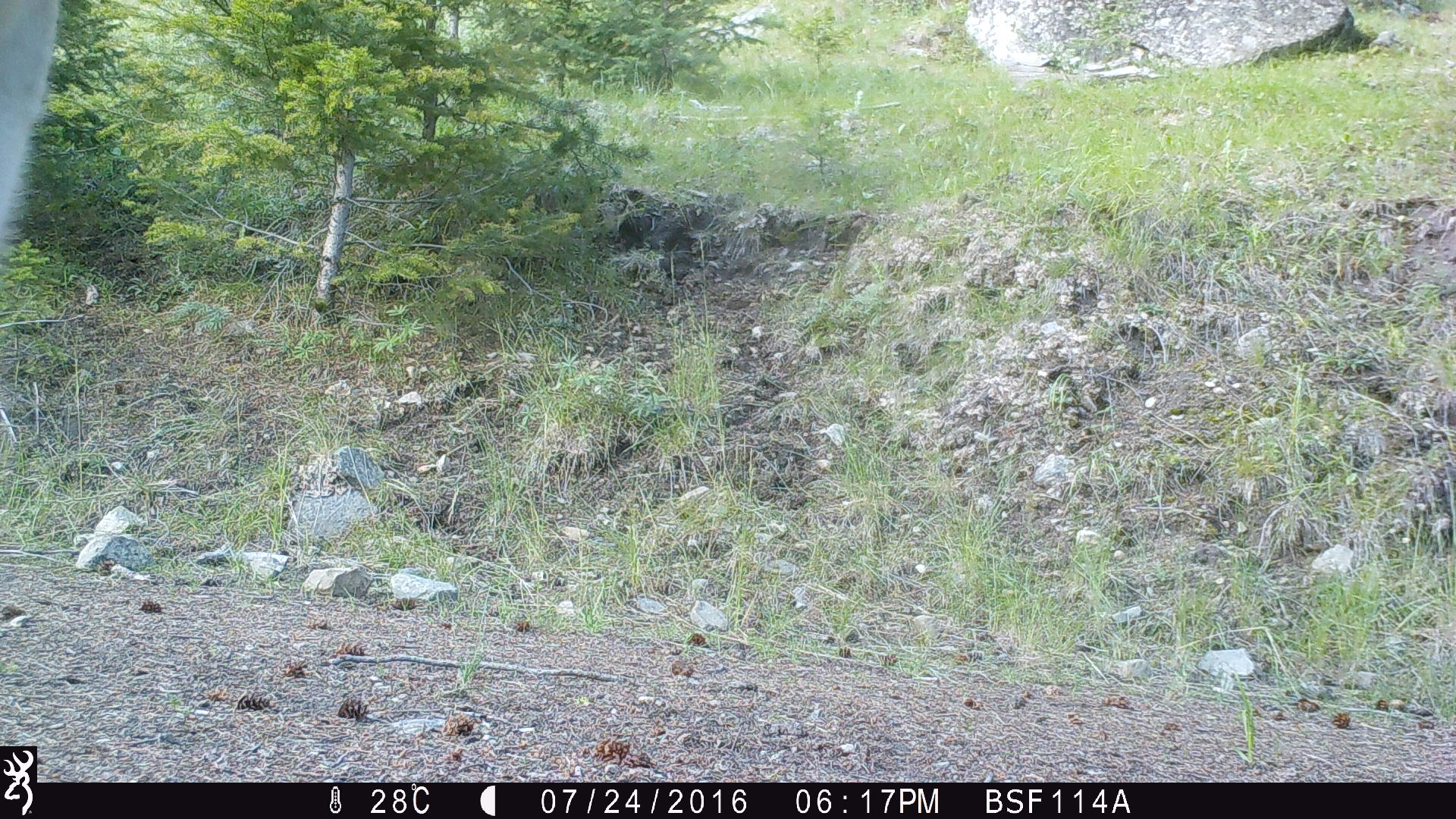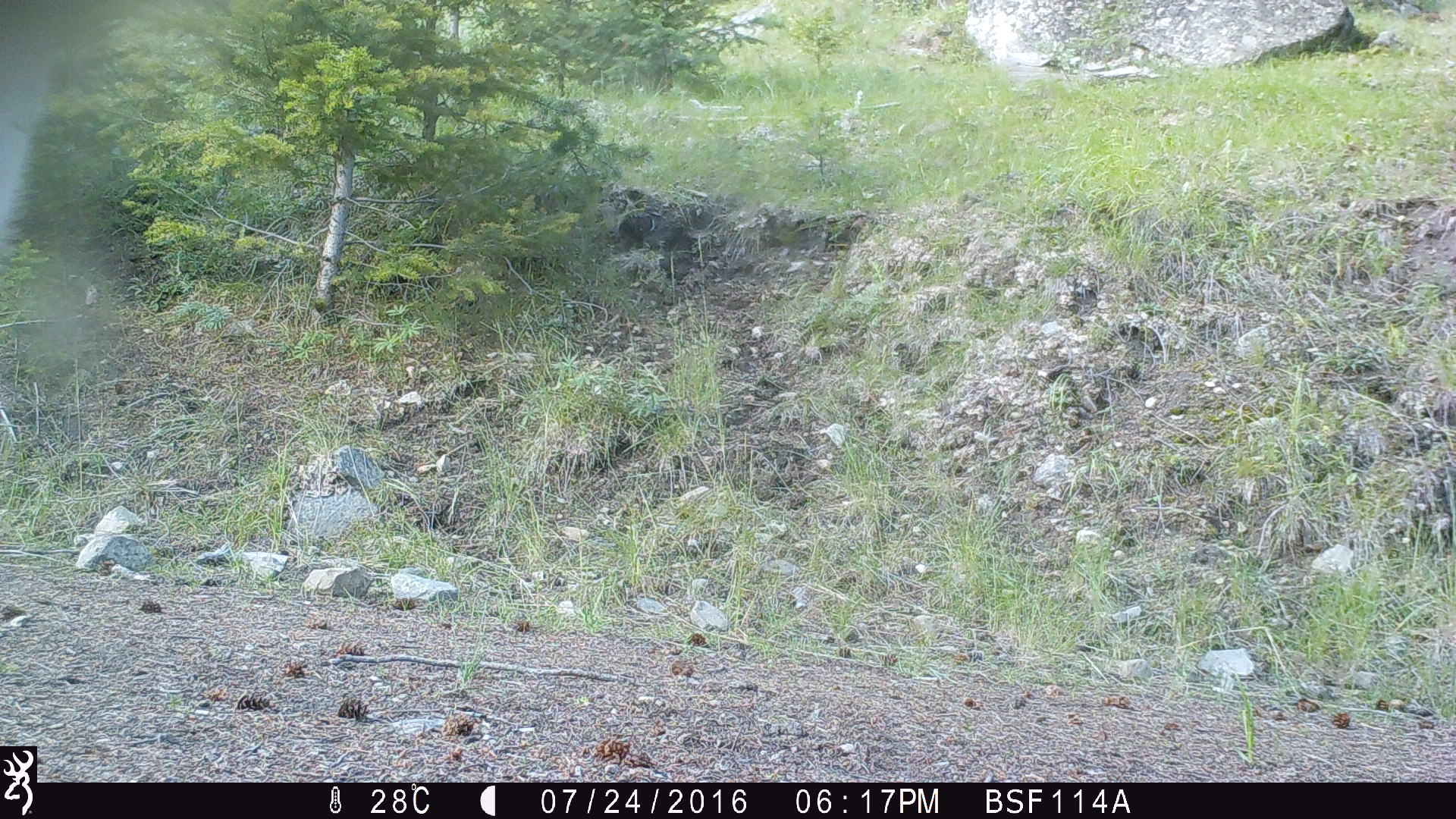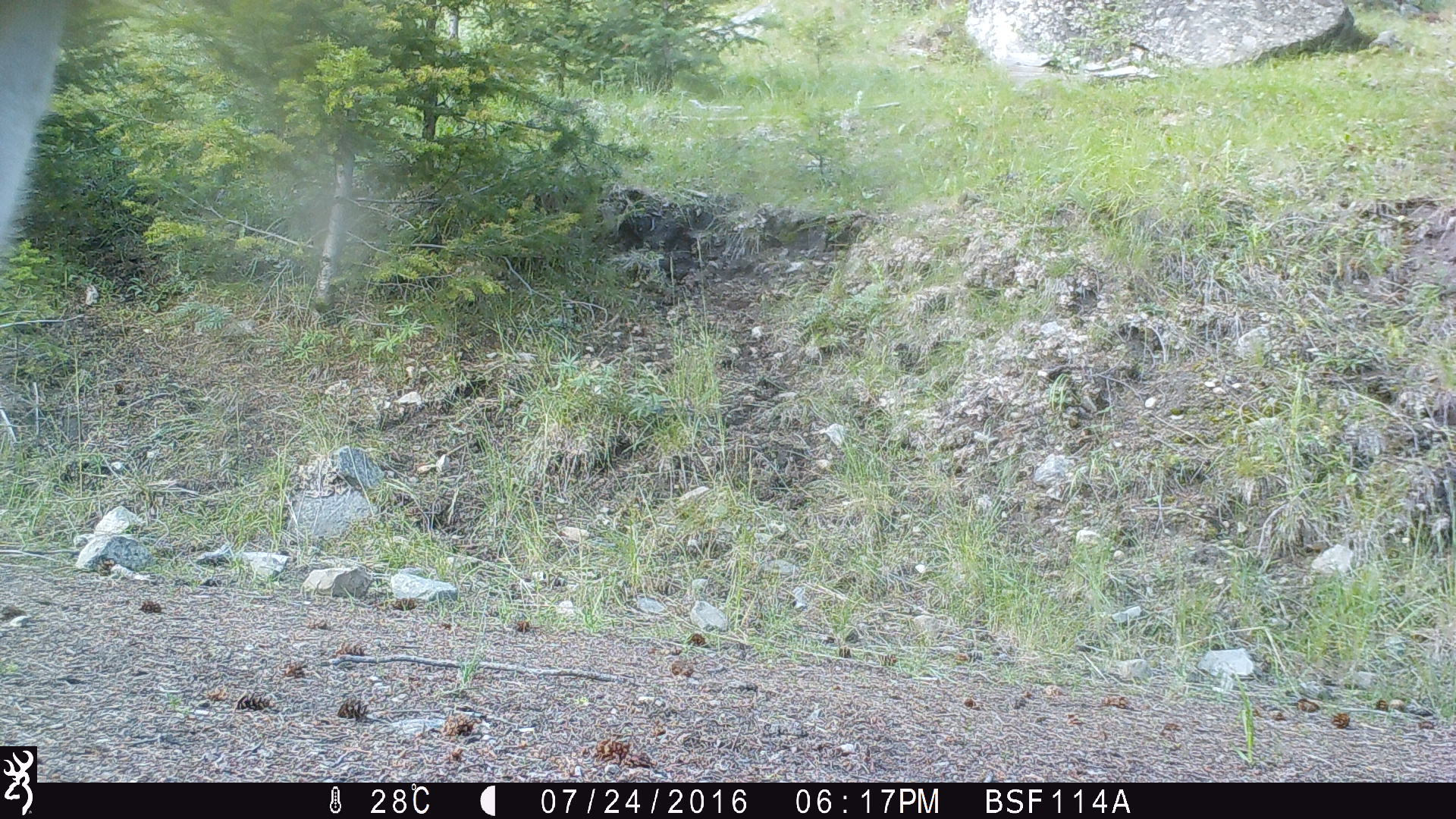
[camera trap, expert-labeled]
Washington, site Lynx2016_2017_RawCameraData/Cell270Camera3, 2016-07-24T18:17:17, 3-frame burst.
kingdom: Animalia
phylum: Chordata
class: Mammalia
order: Artiodactyla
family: Bovidae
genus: Bos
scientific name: Bos taurus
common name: domestic cattle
Domestic cattle (Bos taurus). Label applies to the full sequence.